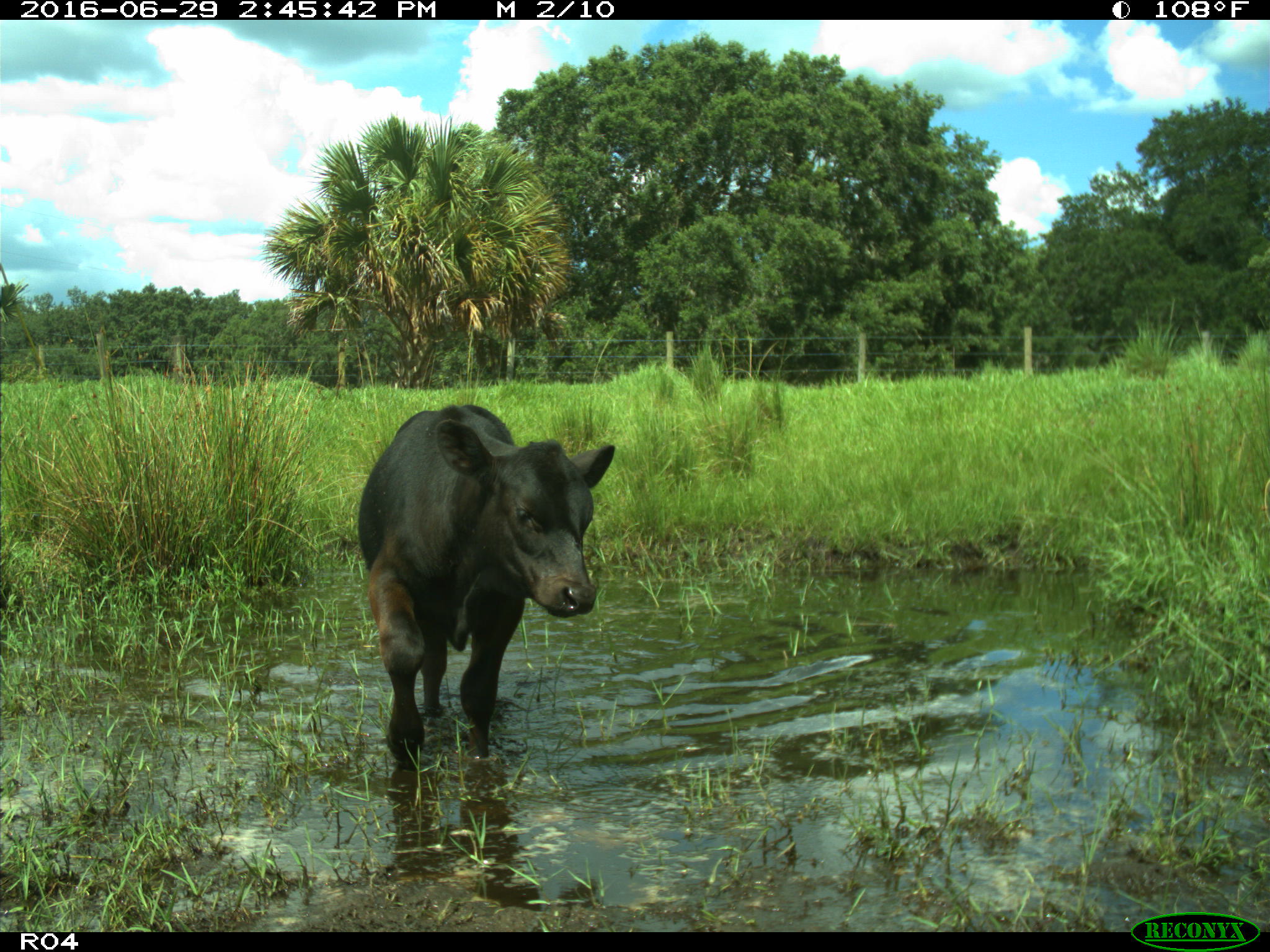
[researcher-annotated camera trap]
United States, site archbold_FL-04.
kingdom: Animalia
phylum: Chordata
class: Mammalia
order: Artiodactyla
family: Bovidae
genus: Bos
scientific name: Bos taurus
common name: domestic cow